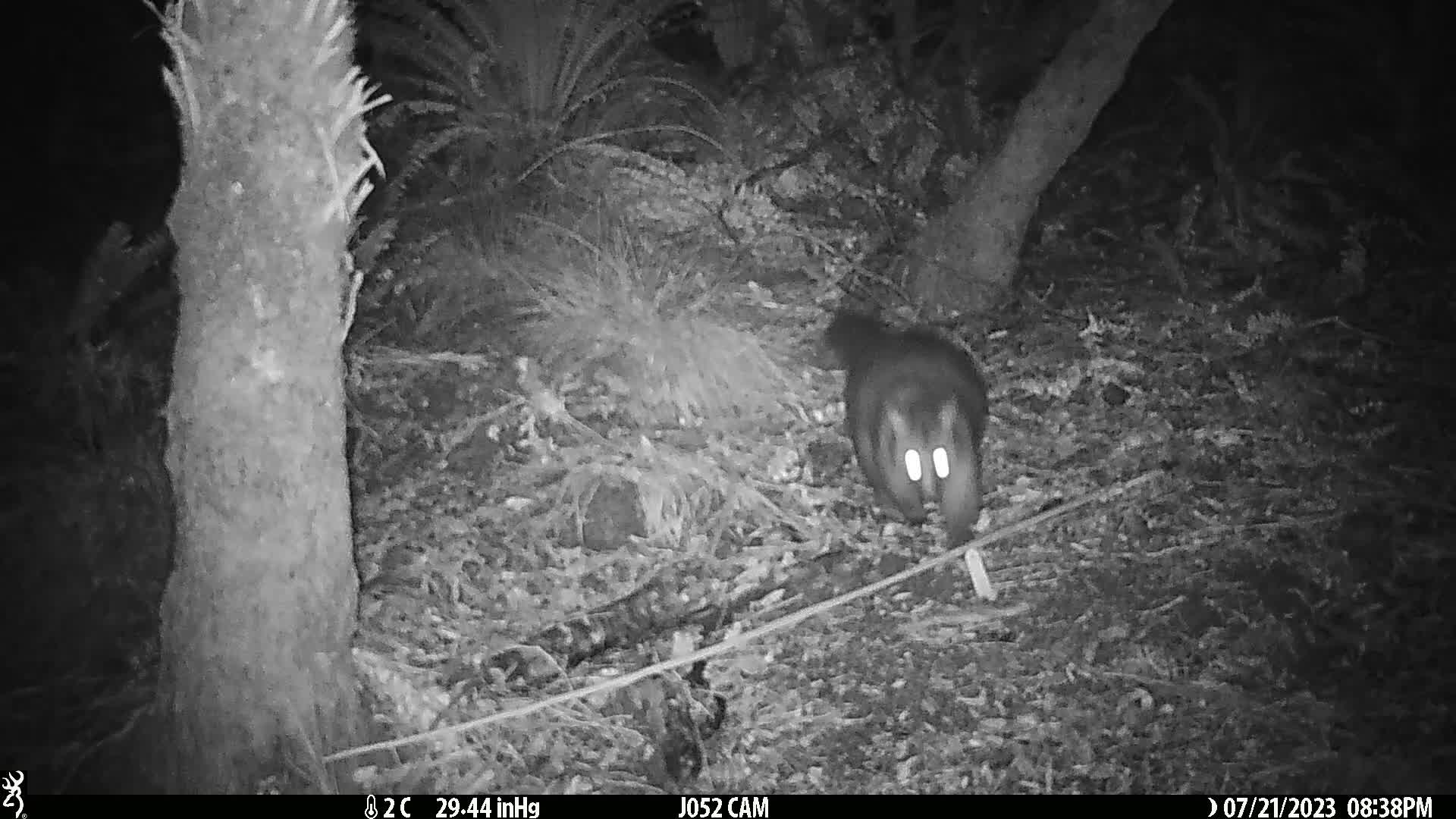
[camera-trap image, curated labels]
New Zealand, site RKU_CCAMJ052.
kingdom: Animalia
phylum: Chordata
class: Mammalia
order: Diprotodontia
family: Phalangeridae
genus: Trichosurus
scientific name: Trichosurus vulpecula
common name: common brushtail possum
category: possum